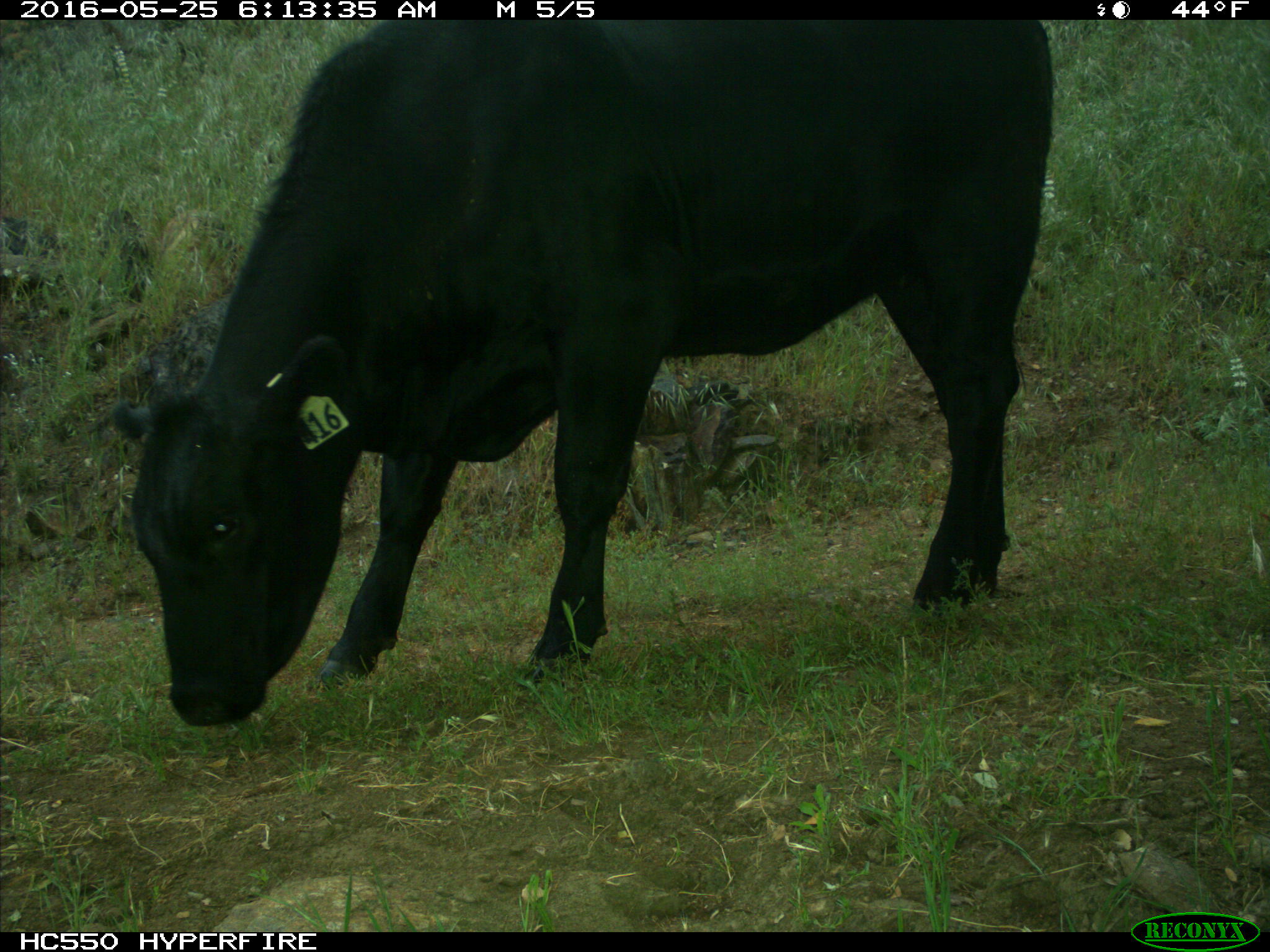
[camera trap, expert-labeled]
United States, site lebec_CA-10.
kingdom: Animalia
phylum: Chordata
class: Mammalia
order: Artiodactyla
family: Bovidae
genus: Bos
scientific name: Bos taurus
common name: domestic cow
Bos taurus (domestic cow).